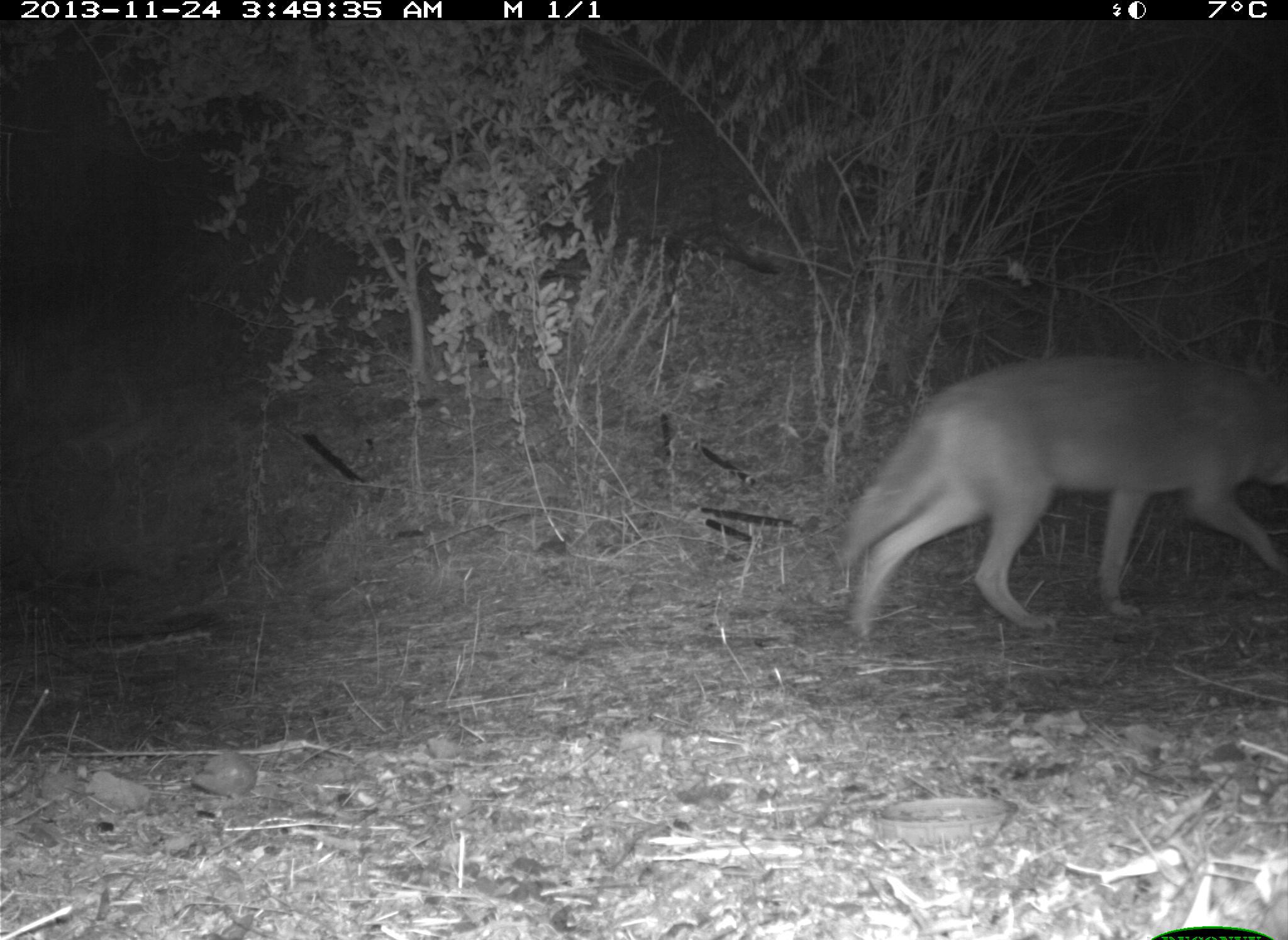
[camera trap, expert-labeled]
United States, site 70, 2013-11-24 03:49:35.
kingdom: Animalia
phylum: Chordata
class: Mammalia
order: Carnivora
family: Canidae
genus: Canis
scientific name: Canis latrans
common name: coyote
Coyote (Canis latrans).